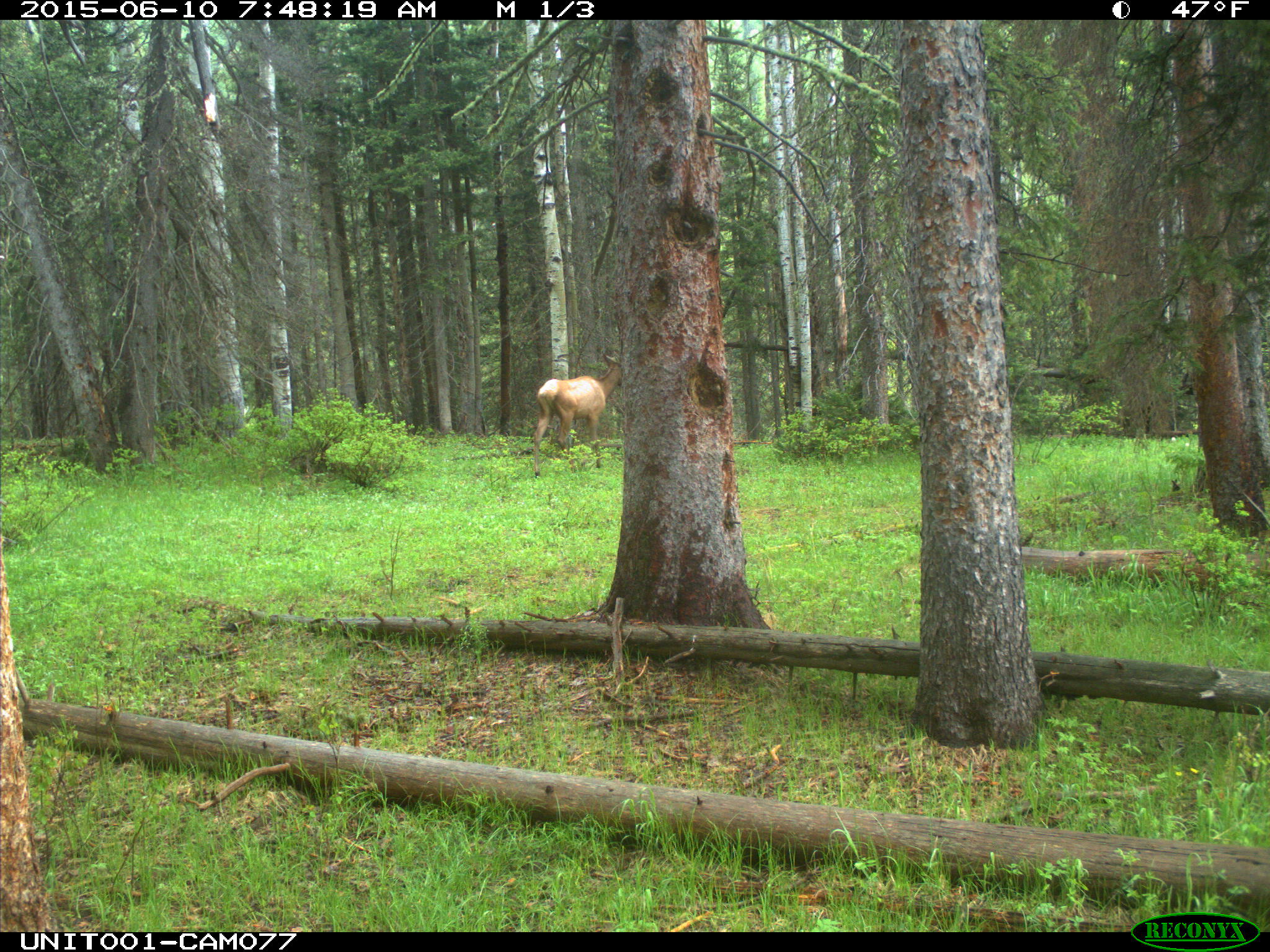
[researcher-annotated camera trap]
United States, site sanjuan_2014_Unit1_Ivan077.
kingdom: Animalia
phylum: Chordata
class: Mammalia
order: Artiodactyla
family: Cervidae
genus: Cervus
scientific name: Cervus elaphus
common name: red deer